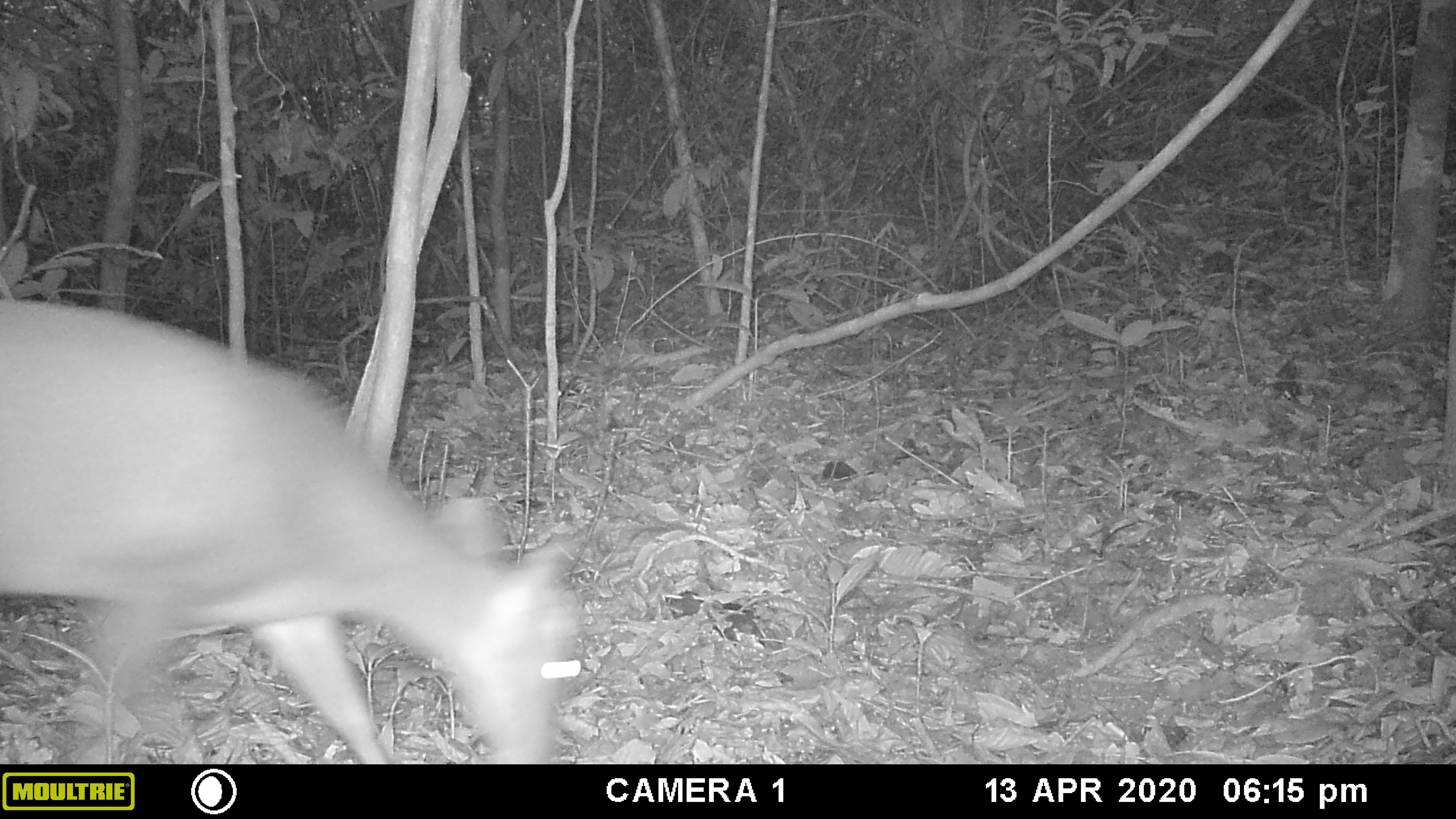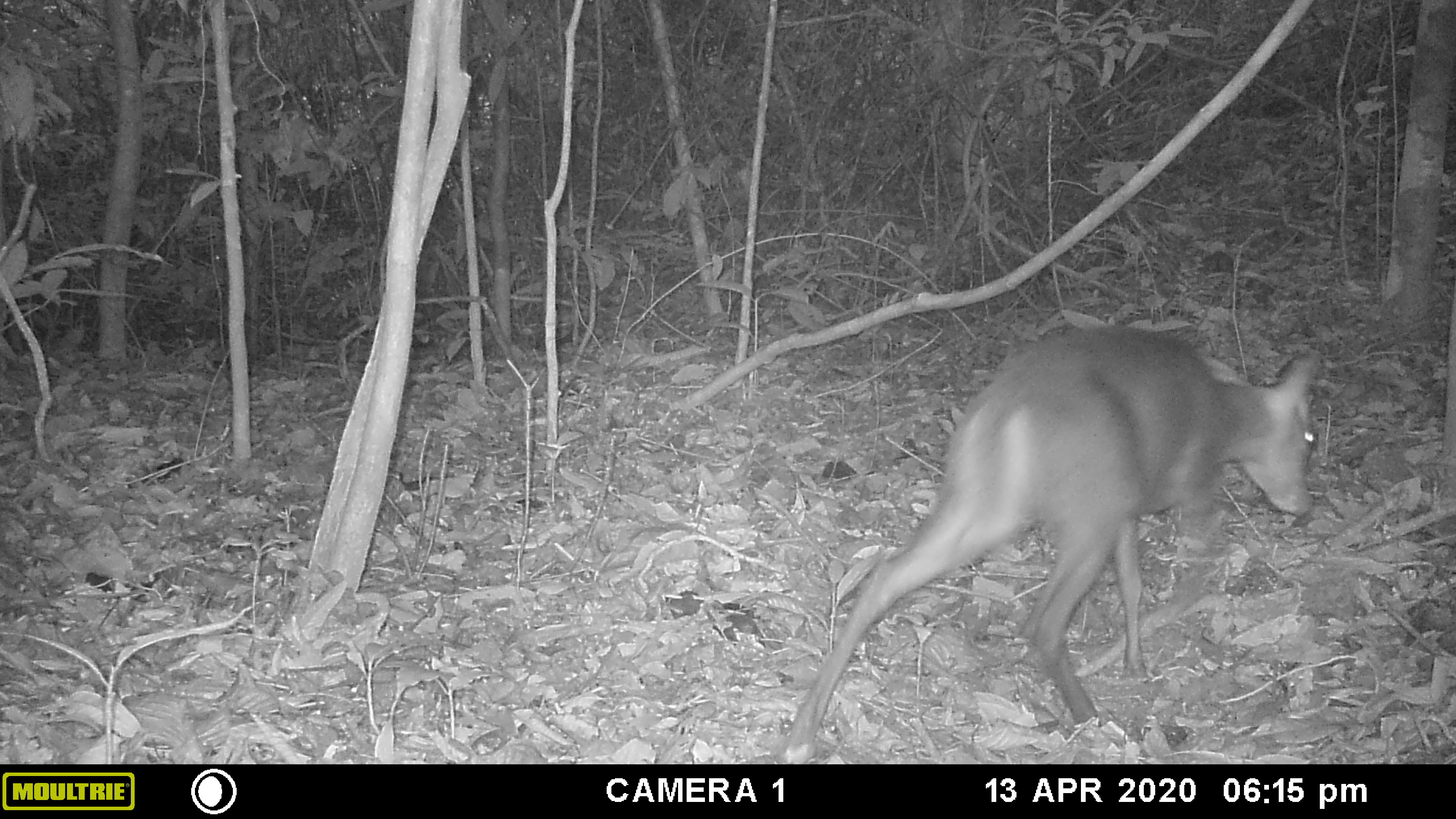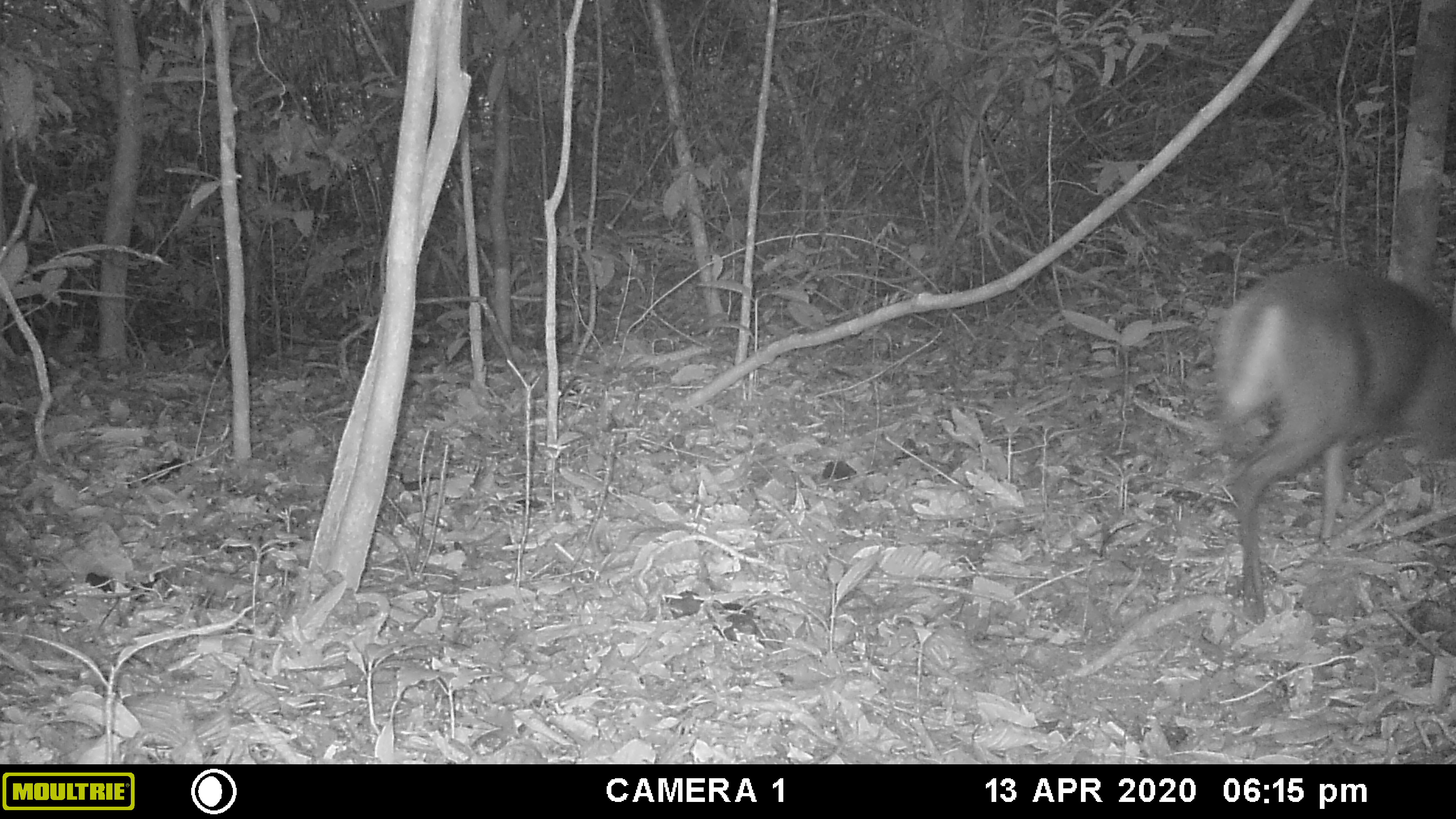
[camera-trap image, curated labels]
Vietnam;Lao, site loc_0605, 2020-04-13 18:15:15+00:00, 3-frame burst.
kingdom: Animalia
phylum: Chordata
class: Mammalia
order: Artiodactyla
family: Cervidae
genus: Muntiacus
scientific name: Muntiacus rooseveltorum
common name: roosevelt's muntjac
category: roosevelts muntjac group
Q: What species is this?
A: Roosevelts muntjac group (roosevelt's muntjac) (Muntiacus rooseveltorum).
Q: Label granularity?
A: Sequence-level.